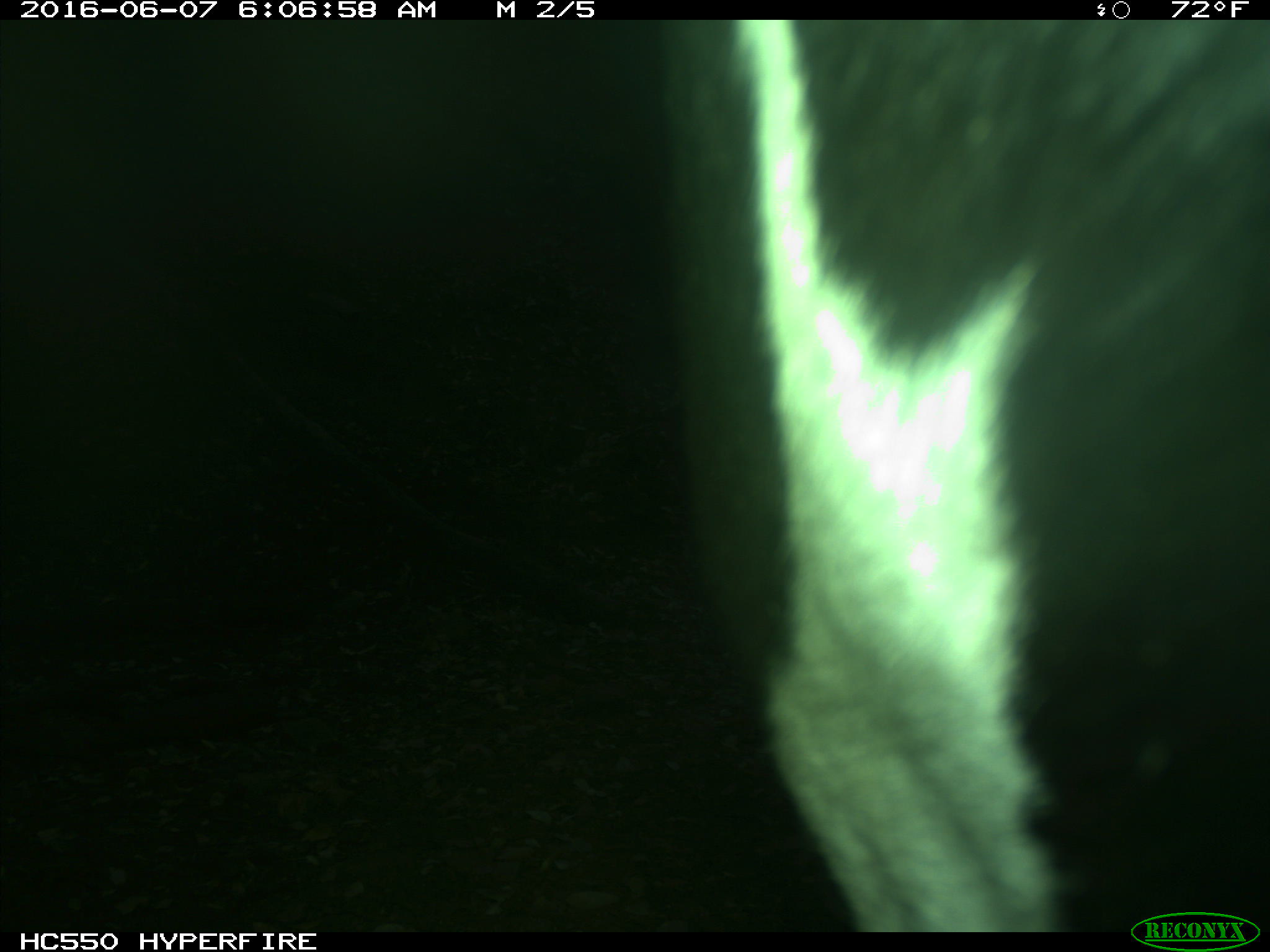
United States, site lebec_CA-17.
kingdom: Animalia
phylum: Chordata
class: Mammalia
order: Artiodactyla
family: Bovidae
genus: Bos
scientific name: Bos taurus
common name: domestic cow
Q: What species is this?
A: Bos taurus (domestic cow).